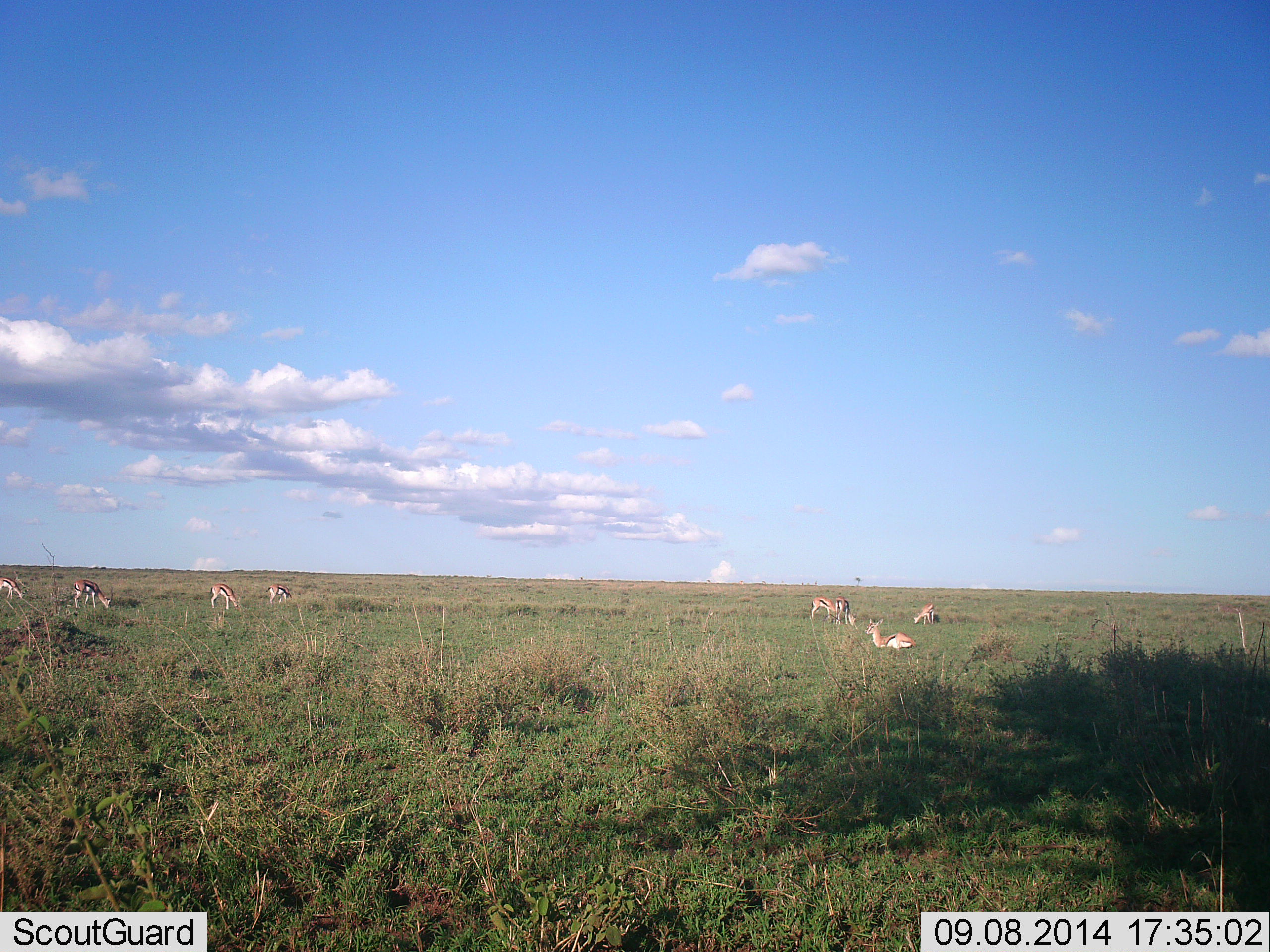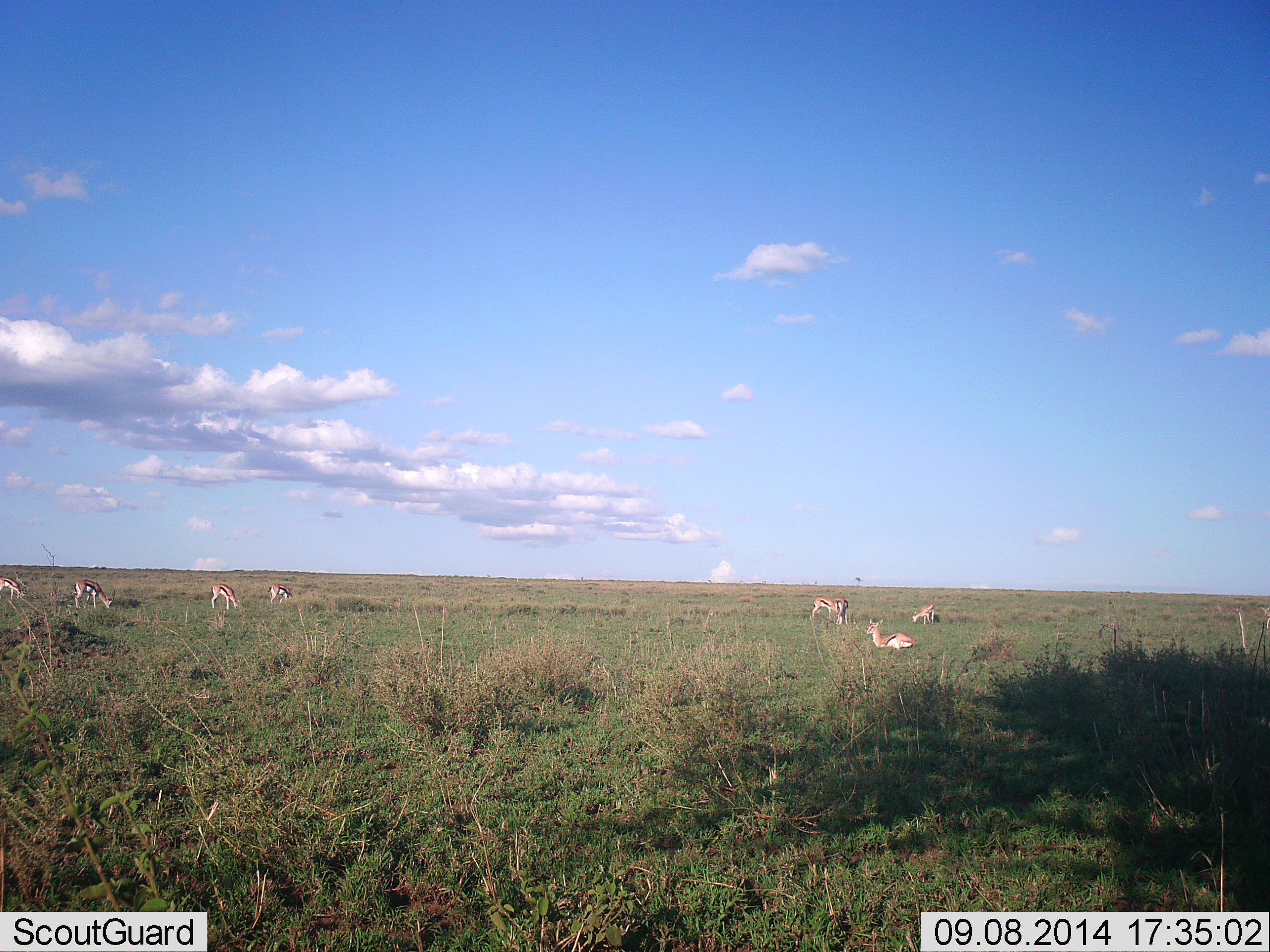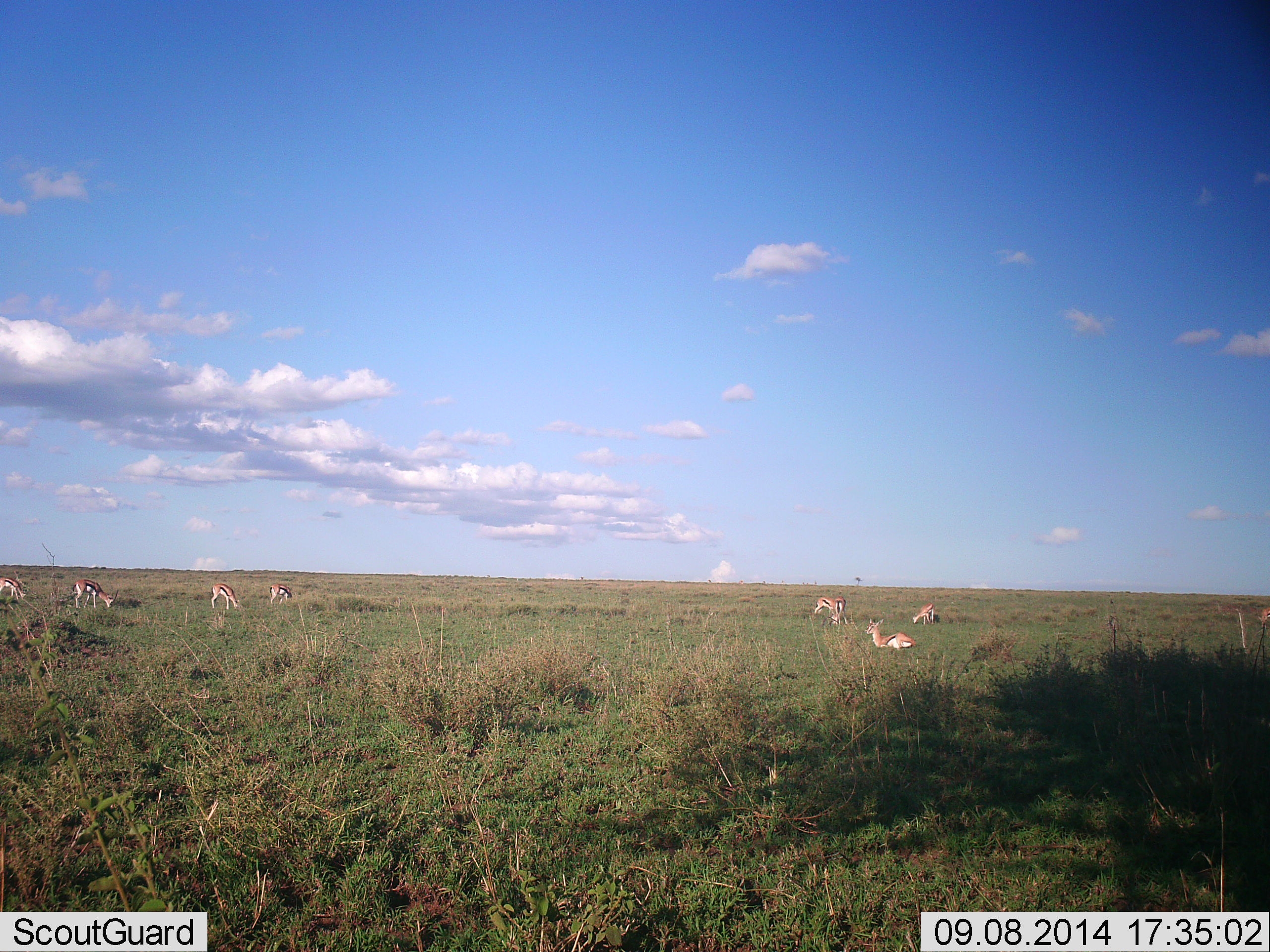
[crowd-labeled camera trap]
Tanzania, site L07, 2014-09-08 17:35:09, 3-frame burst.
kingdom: Animalia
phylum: Chordata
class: Mammalia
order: Artiodactyla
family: Bovidae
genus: Eudorcas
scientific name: Eudorcas thomsonii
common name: thomson's gazelle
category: gazellethomsons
Gazellethomsons (thomson's gazelle) (Eudorcas thomsonii), count 7. Behavior (volunteer vote fractions): standing 30%, resting 80%, moving 0%, interacting 0%. Young present (vote fraction): 0%. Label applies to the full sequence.